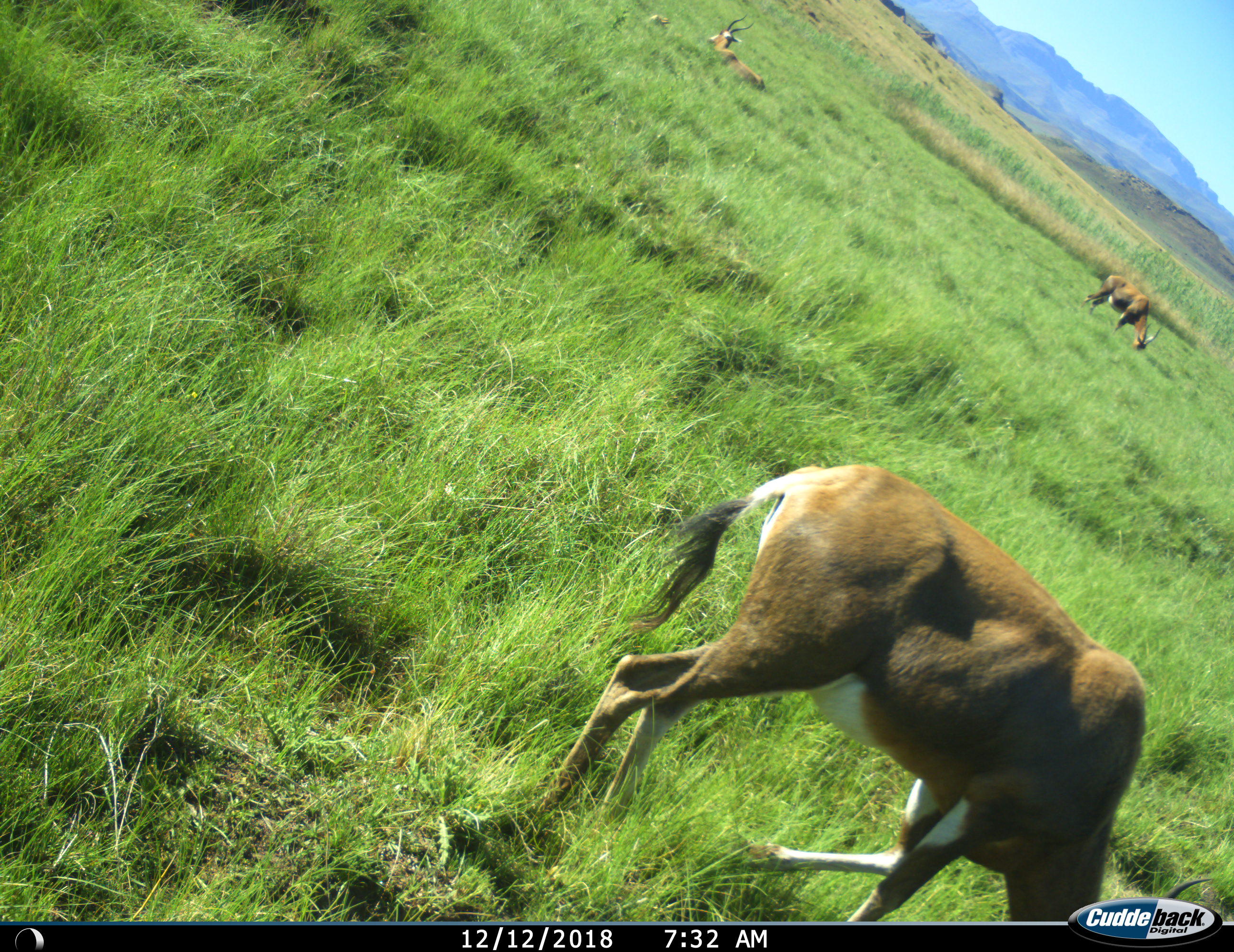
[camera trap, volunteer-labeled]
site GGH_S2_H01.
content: unidentified animal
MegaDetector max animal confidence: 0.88